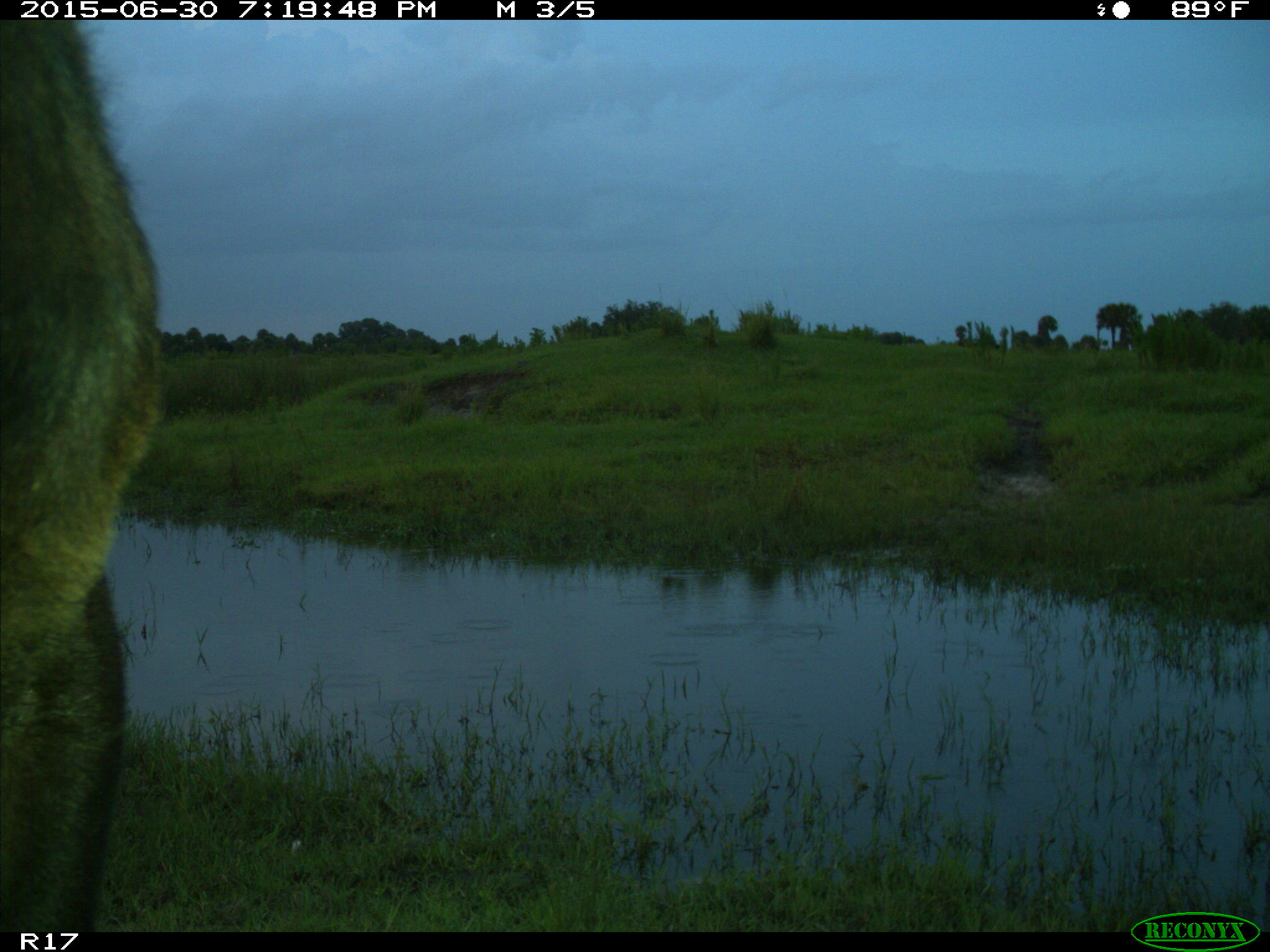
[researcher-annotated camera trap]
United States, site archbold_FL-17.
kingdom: Animalia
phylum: Chordata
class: Mammalia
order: Artiodactyla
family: Bovidae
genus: Bos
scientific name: Bos taurus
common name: domestic cow